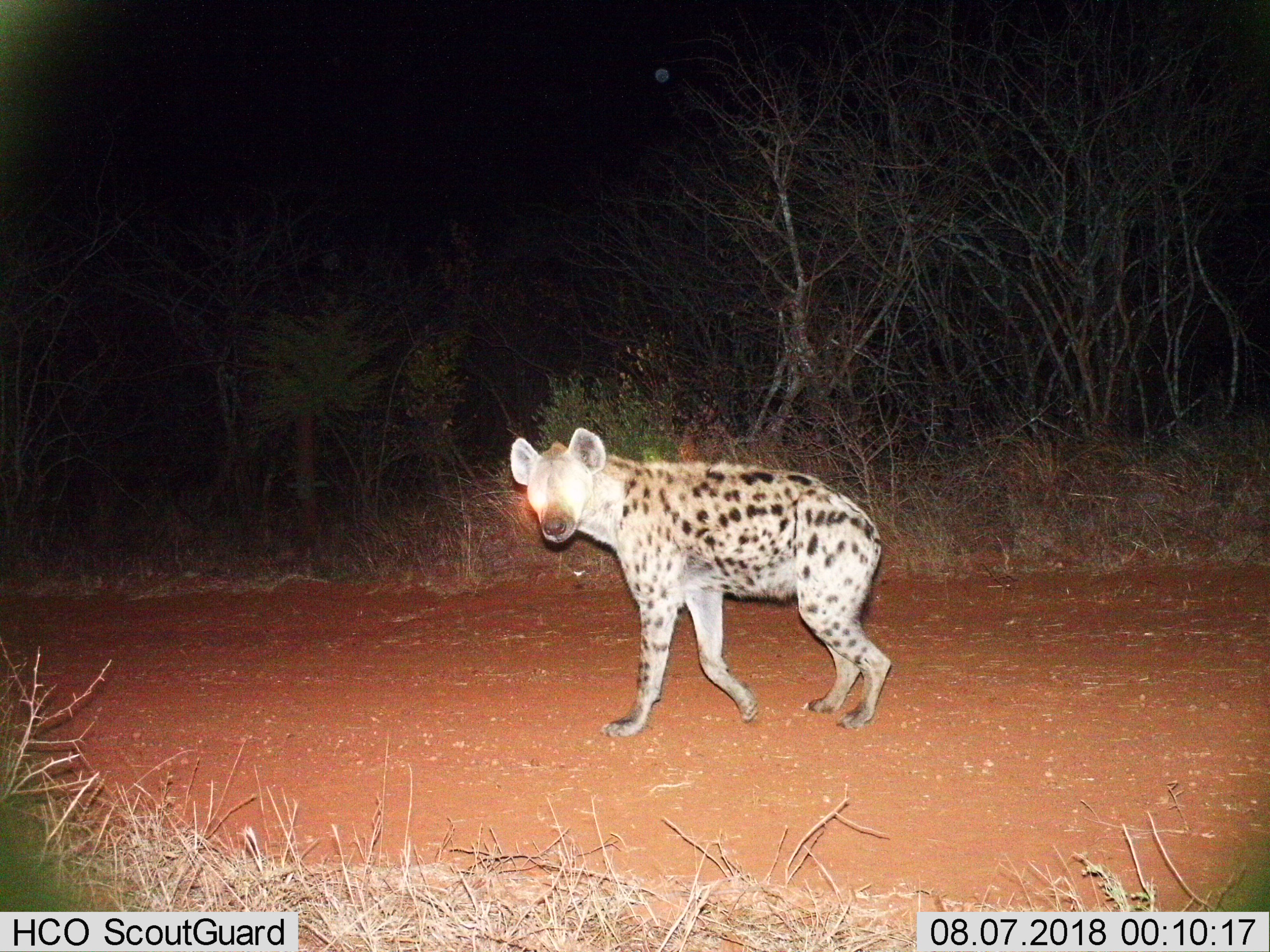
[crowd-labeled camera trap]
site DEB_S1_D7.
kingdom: Animalia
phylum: Chordata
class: Mammalia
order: Carnivora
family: Hyaenidae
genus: Crocuta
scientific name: Crocuta crocuta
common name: spotted hyena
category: hyenaspotted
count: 1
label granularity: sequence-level